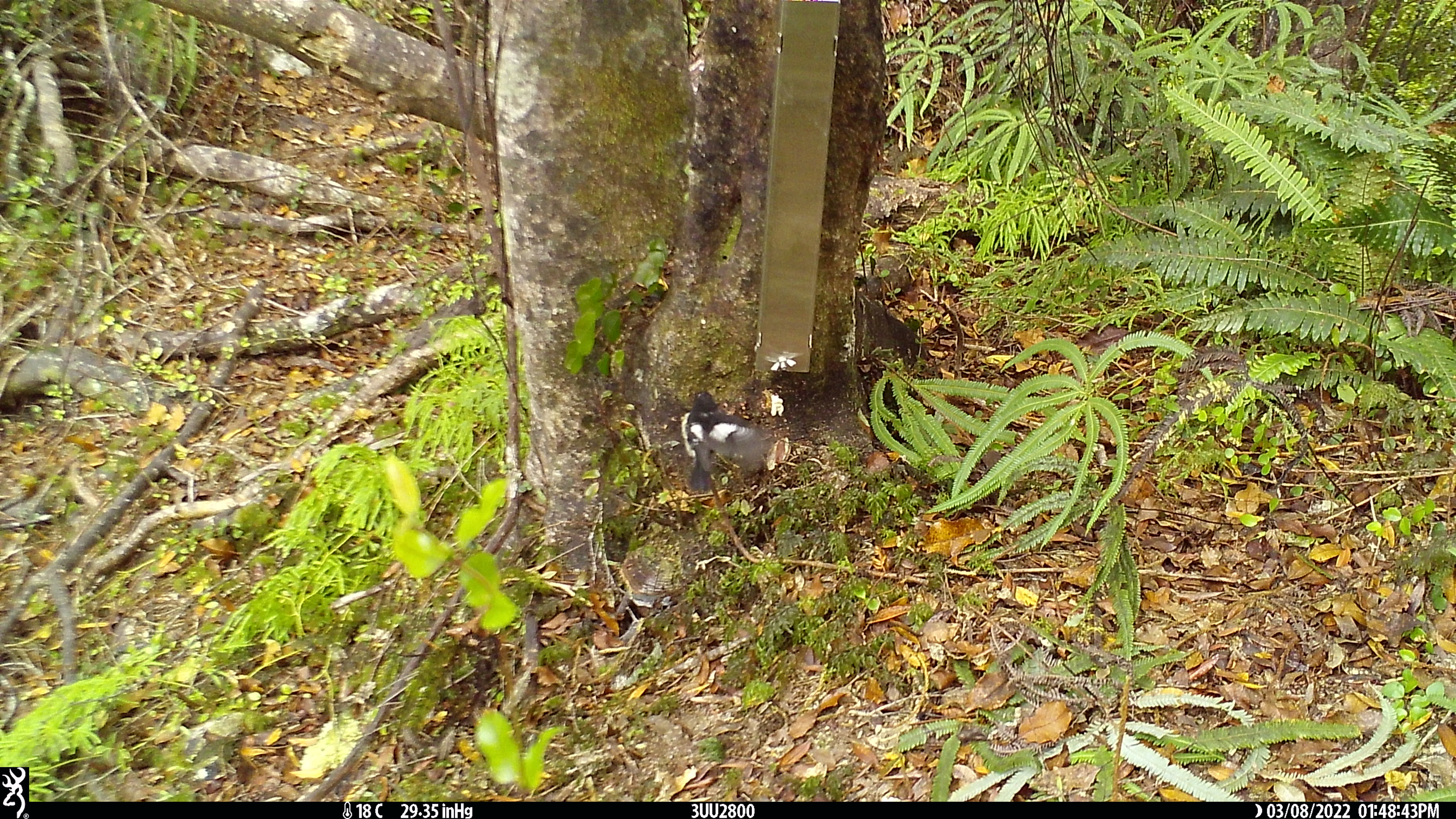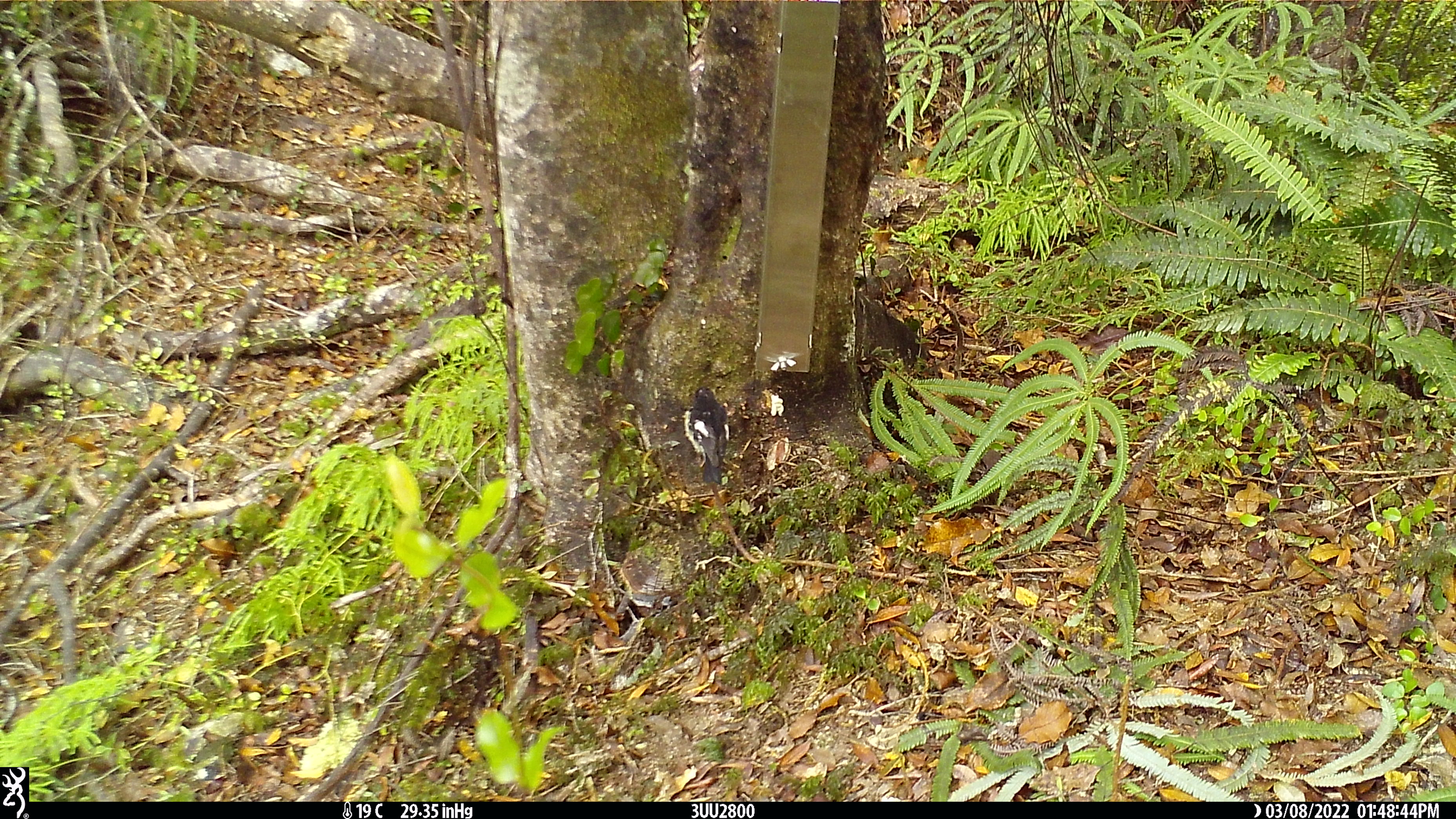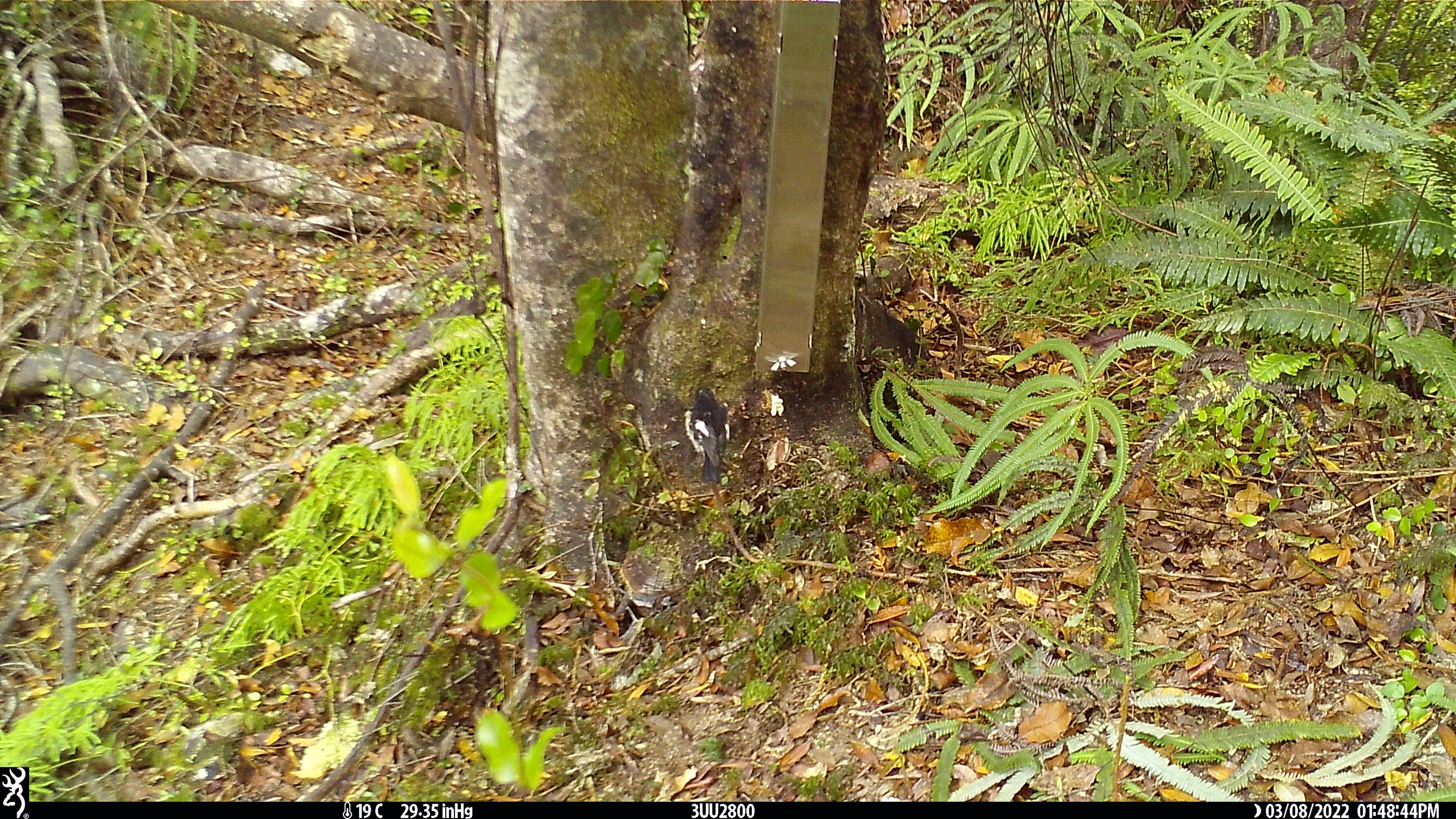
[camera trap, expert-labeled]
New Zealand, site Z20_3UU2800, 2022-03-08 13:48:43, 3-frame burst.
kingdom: Animalia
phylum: Chordata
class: Aves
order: Passeriformes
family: Petroicidae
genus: Petroica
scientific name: Petroica macrocephala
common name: tomtit